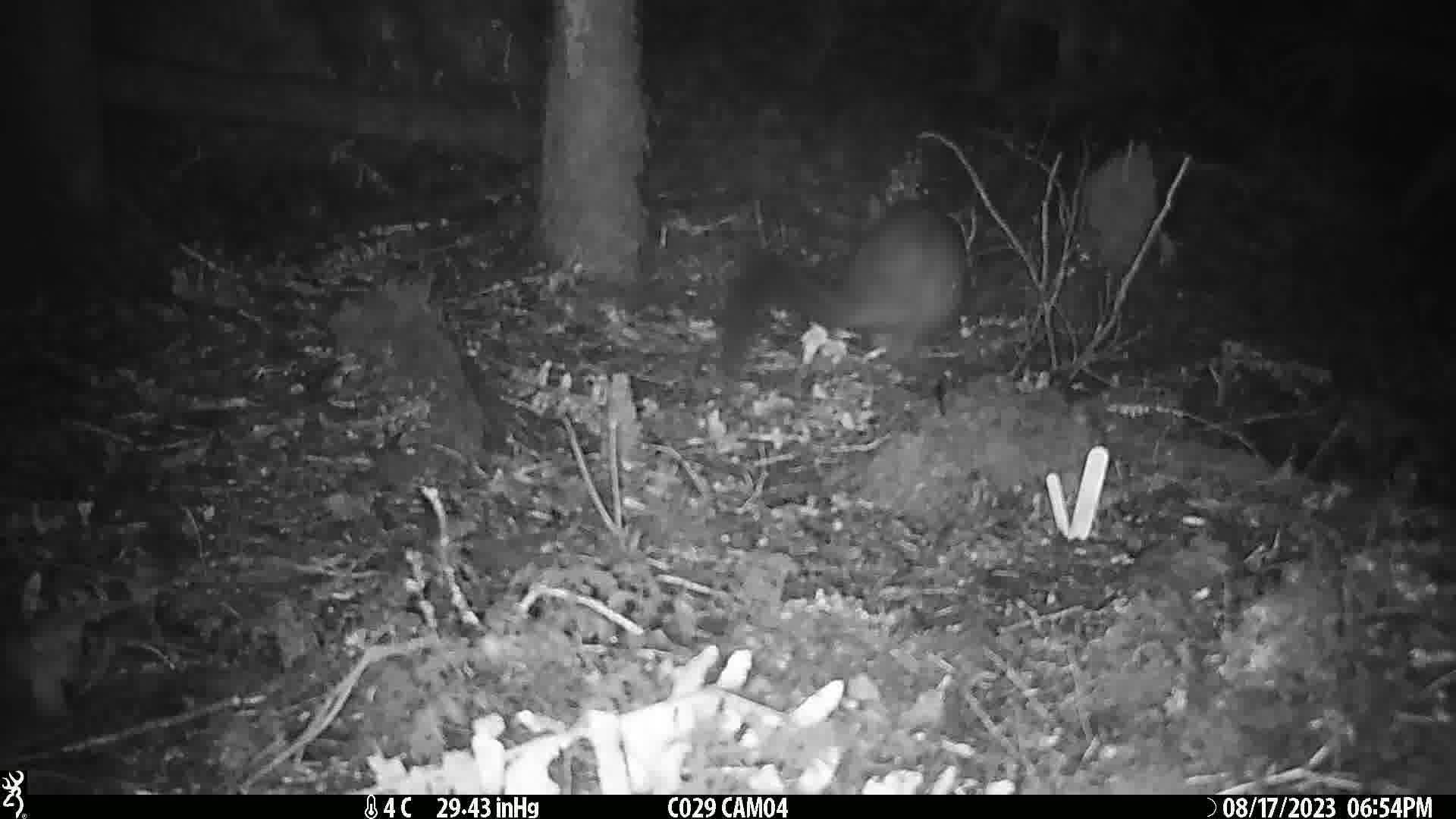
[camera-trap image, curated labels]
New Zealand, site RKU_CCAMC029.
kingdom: Animalia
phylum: Chordata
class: Mammalia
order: Diprotodontia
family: Phalangeridae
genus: Trichosurus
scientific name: Trichosurus vulpecula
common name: common brushtail possum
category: possum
Possum (common brushtail possum) (Trichosurus vulpecula).